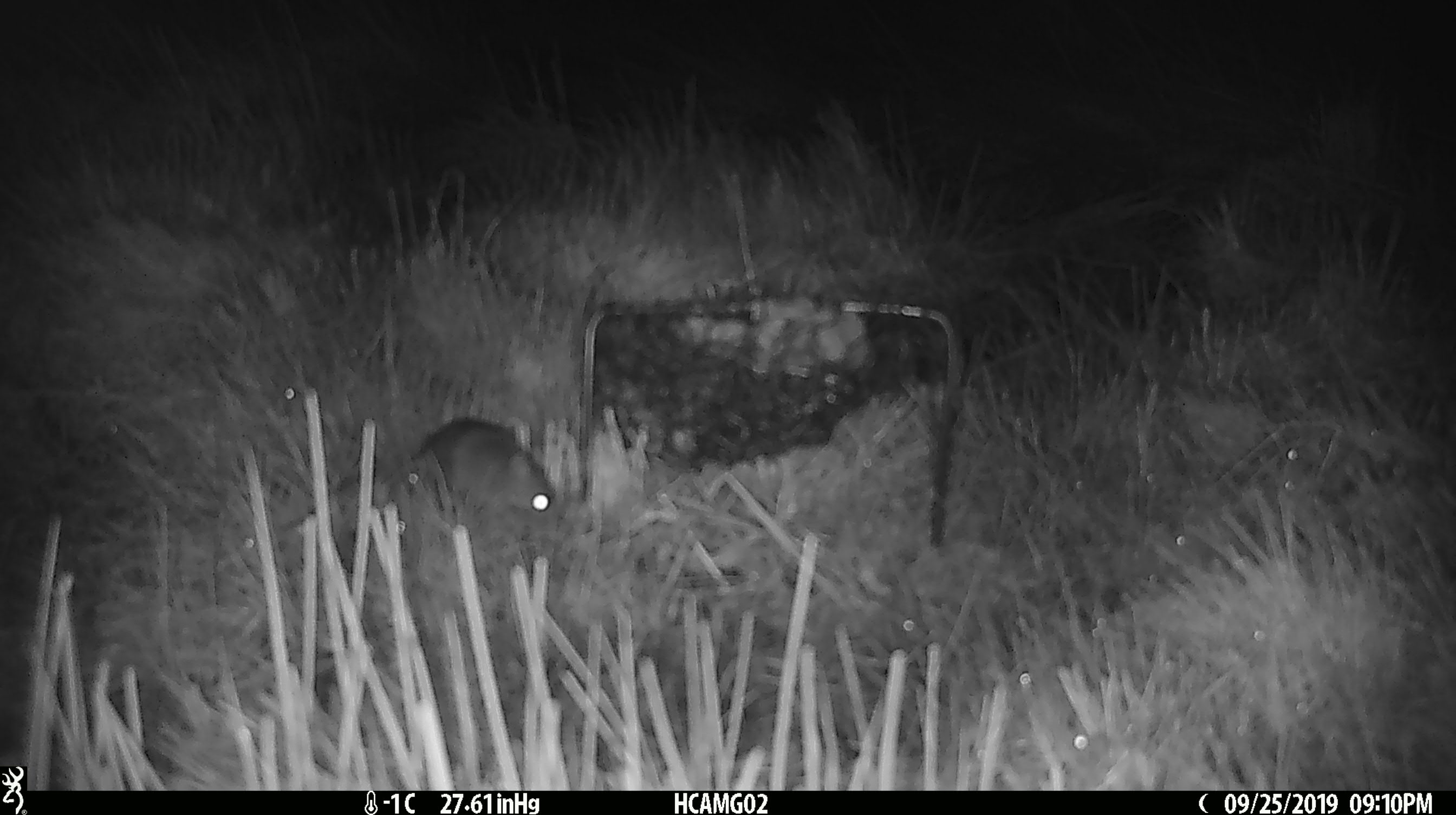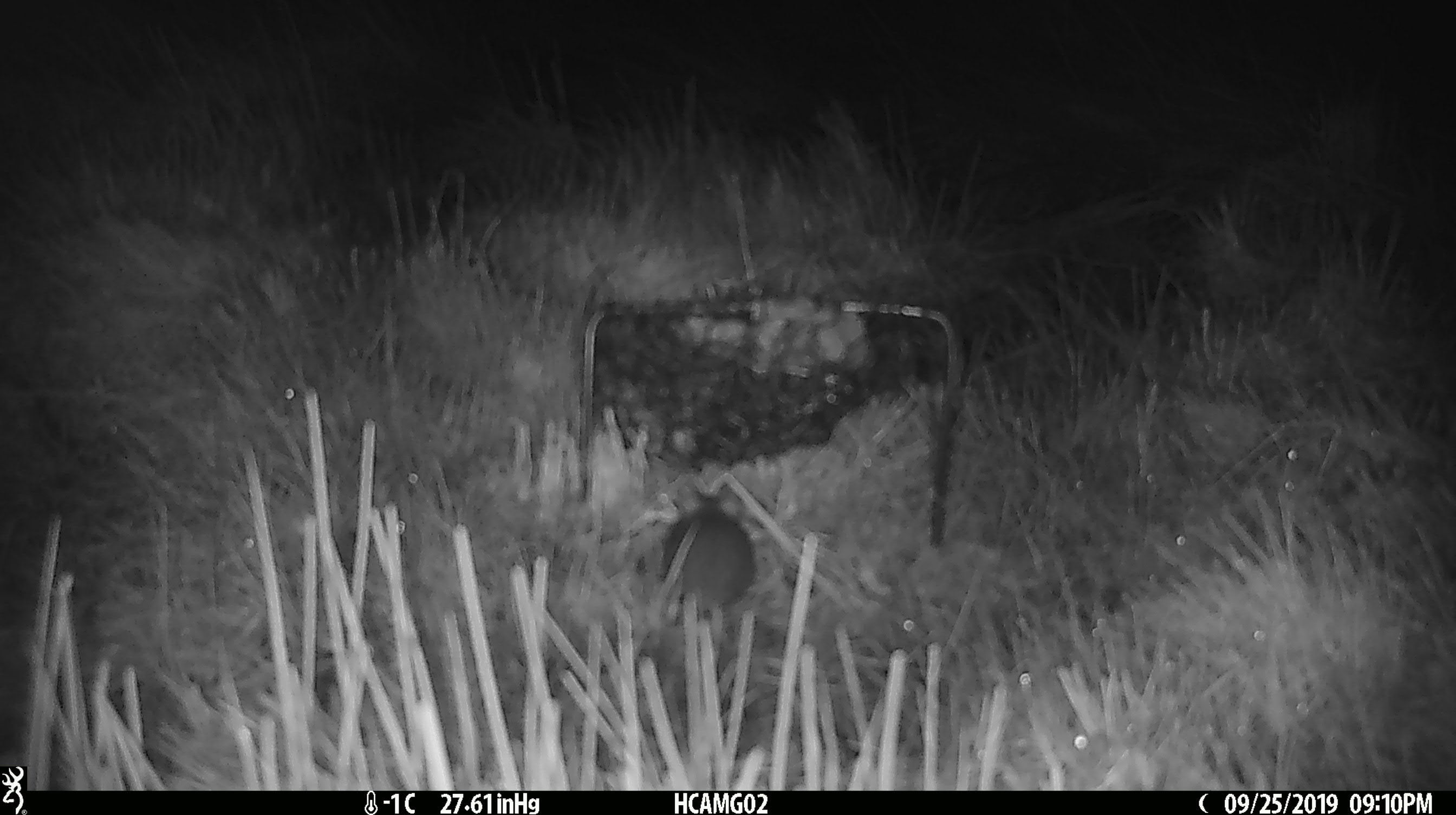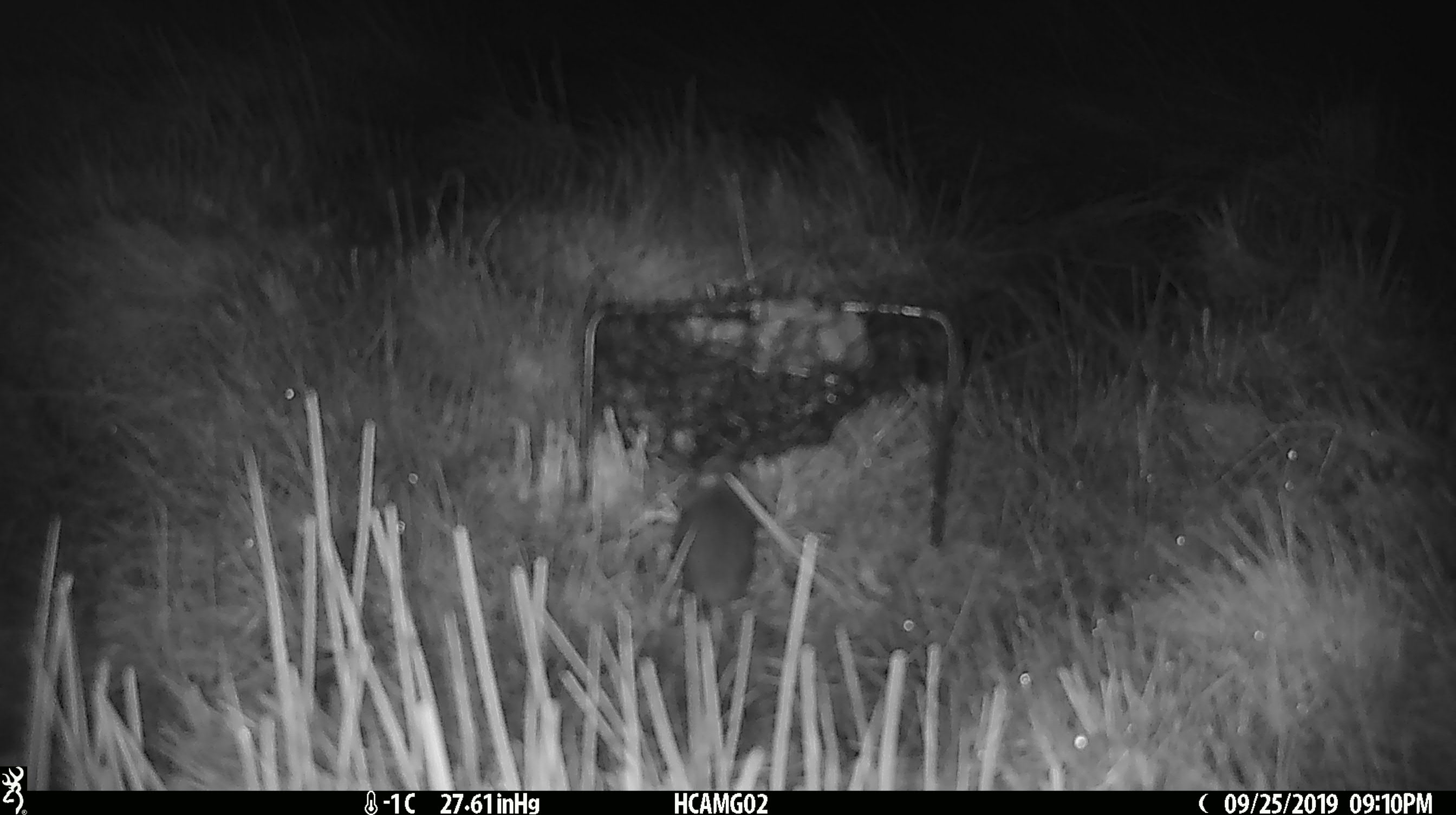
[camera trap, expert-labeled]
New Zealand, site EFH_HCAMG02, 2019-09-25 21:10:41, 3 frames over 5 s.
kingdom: Animalia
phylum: Chordata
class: Mammalia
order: Rodentia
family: Muridae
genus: Mus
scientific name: Mus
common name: mouse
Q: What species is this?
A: Mouse (Mus).